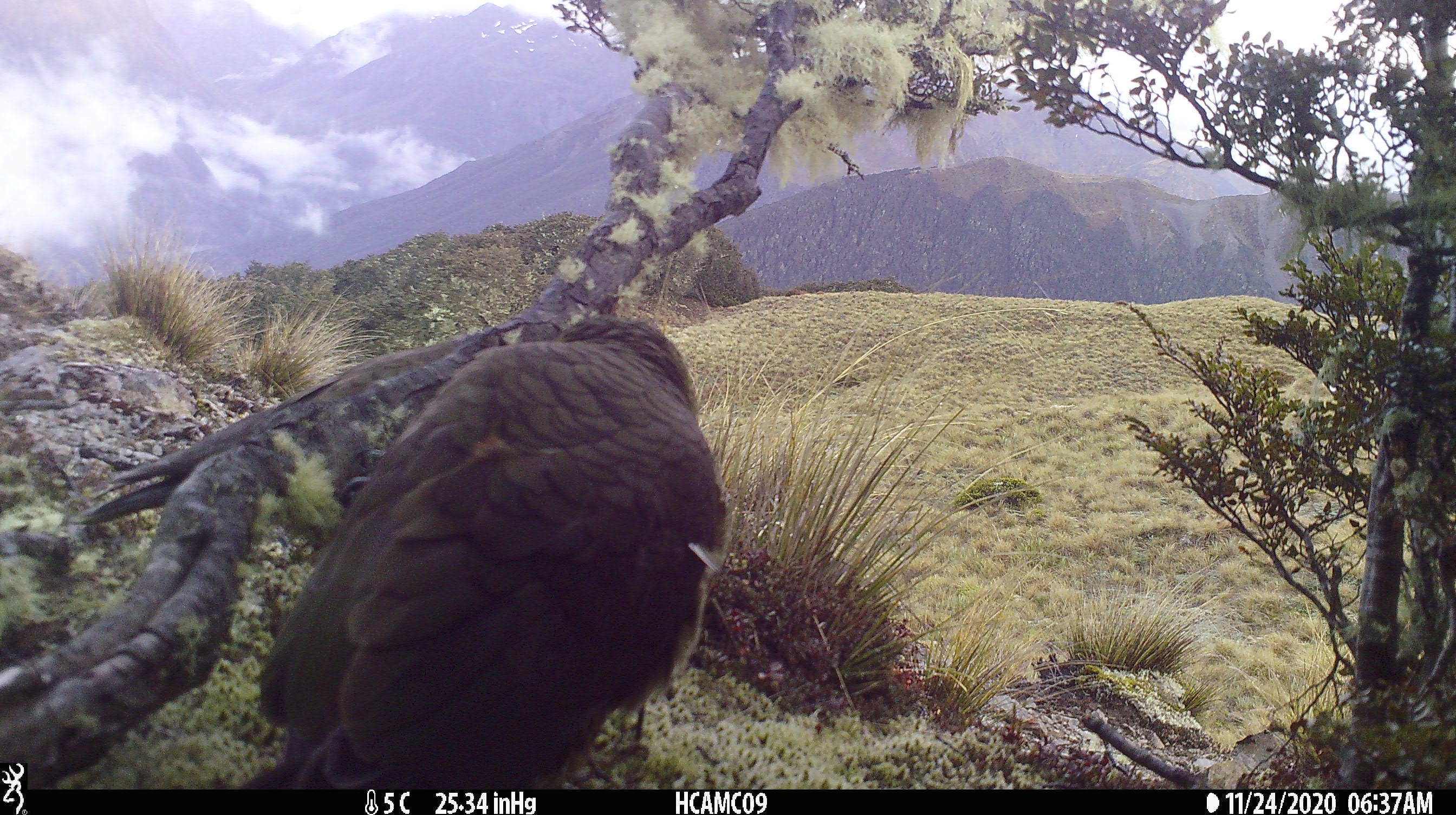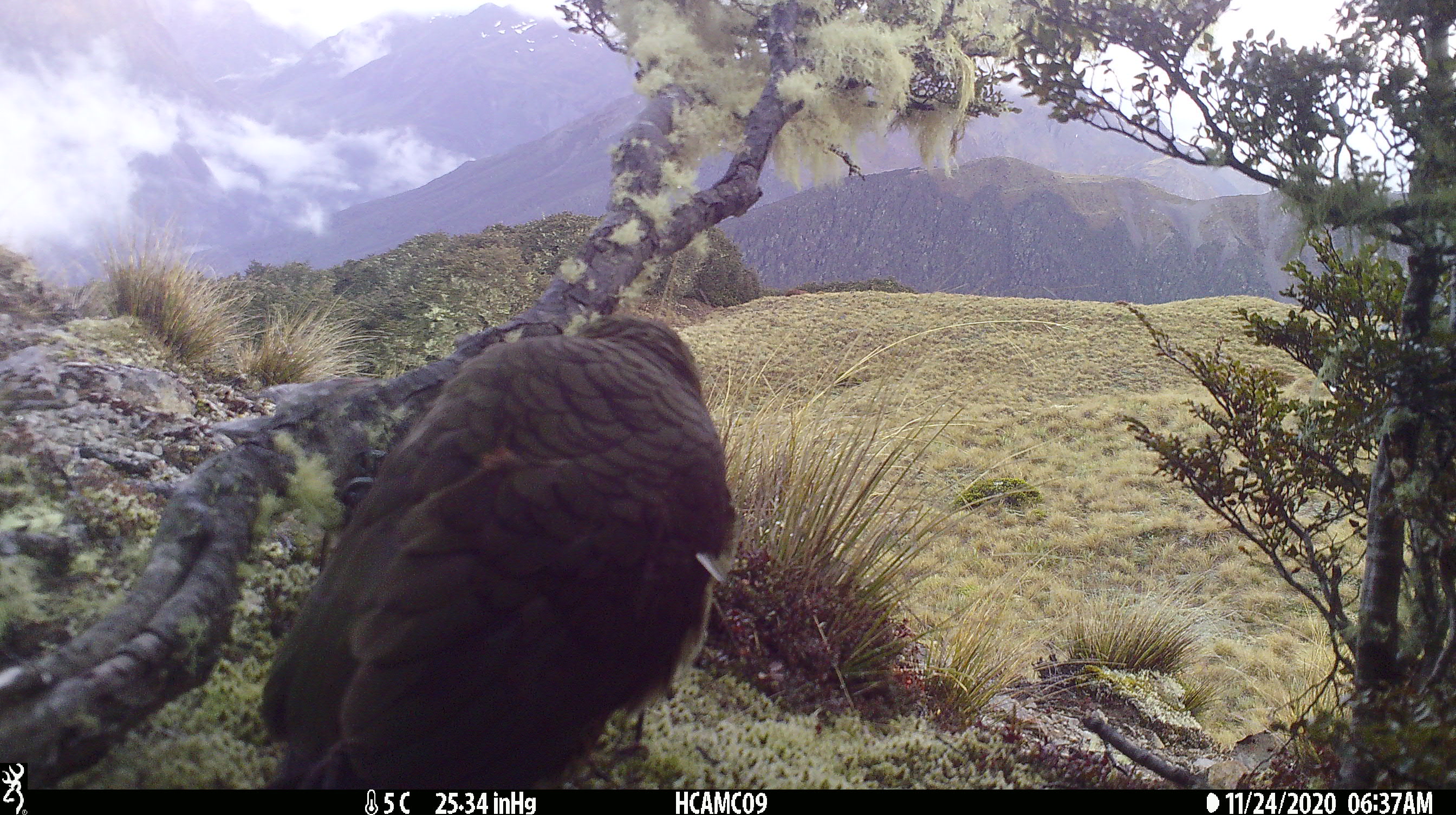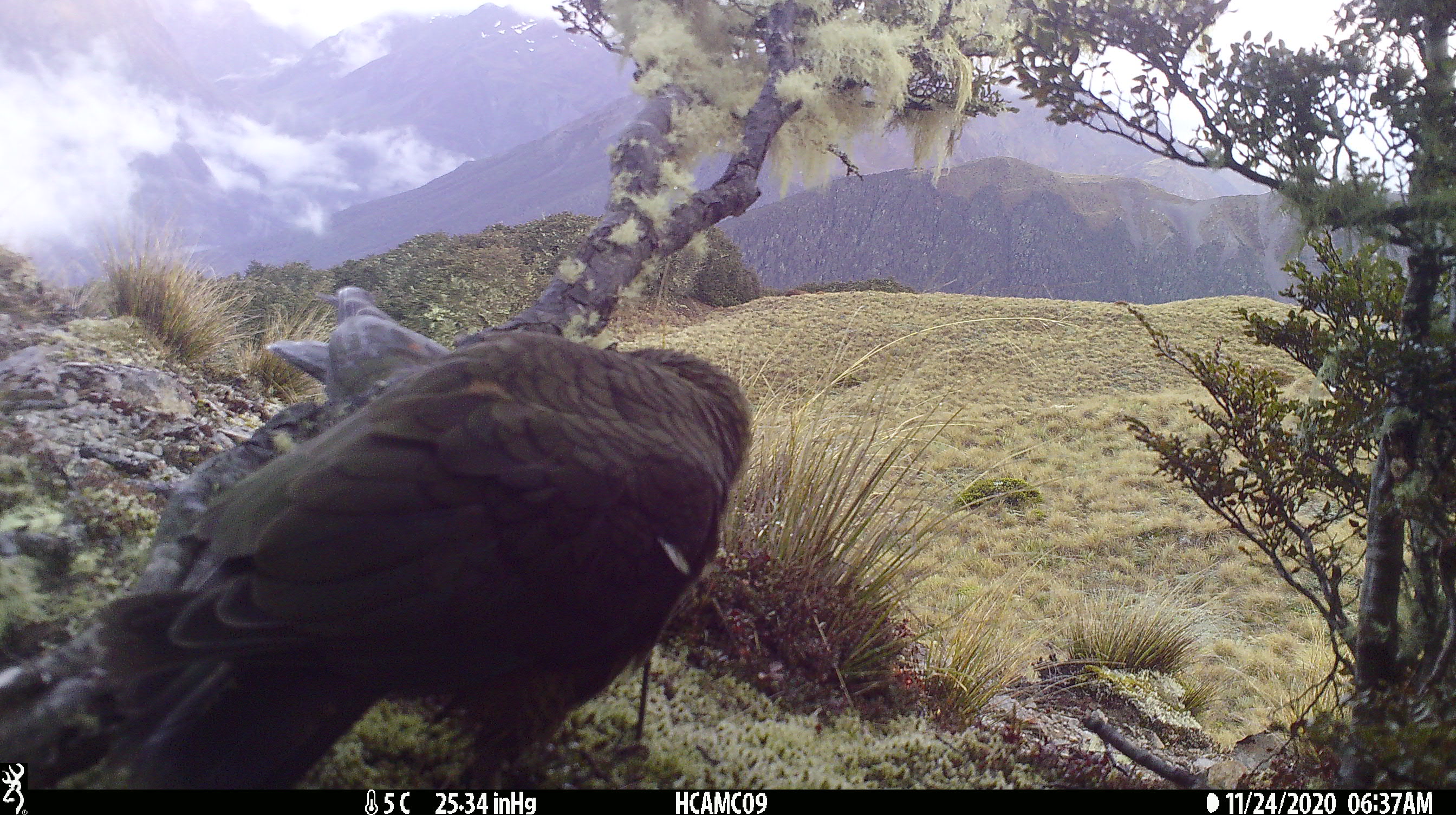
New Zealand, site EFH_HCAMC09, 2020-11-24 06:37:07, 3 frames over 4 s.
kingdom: Animalia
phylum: Chordata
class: Aves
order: Psittaciformes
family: Strigopidae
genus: Nestor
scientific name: Nestor notabilis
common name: kea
Kea (Nestor notabilis).